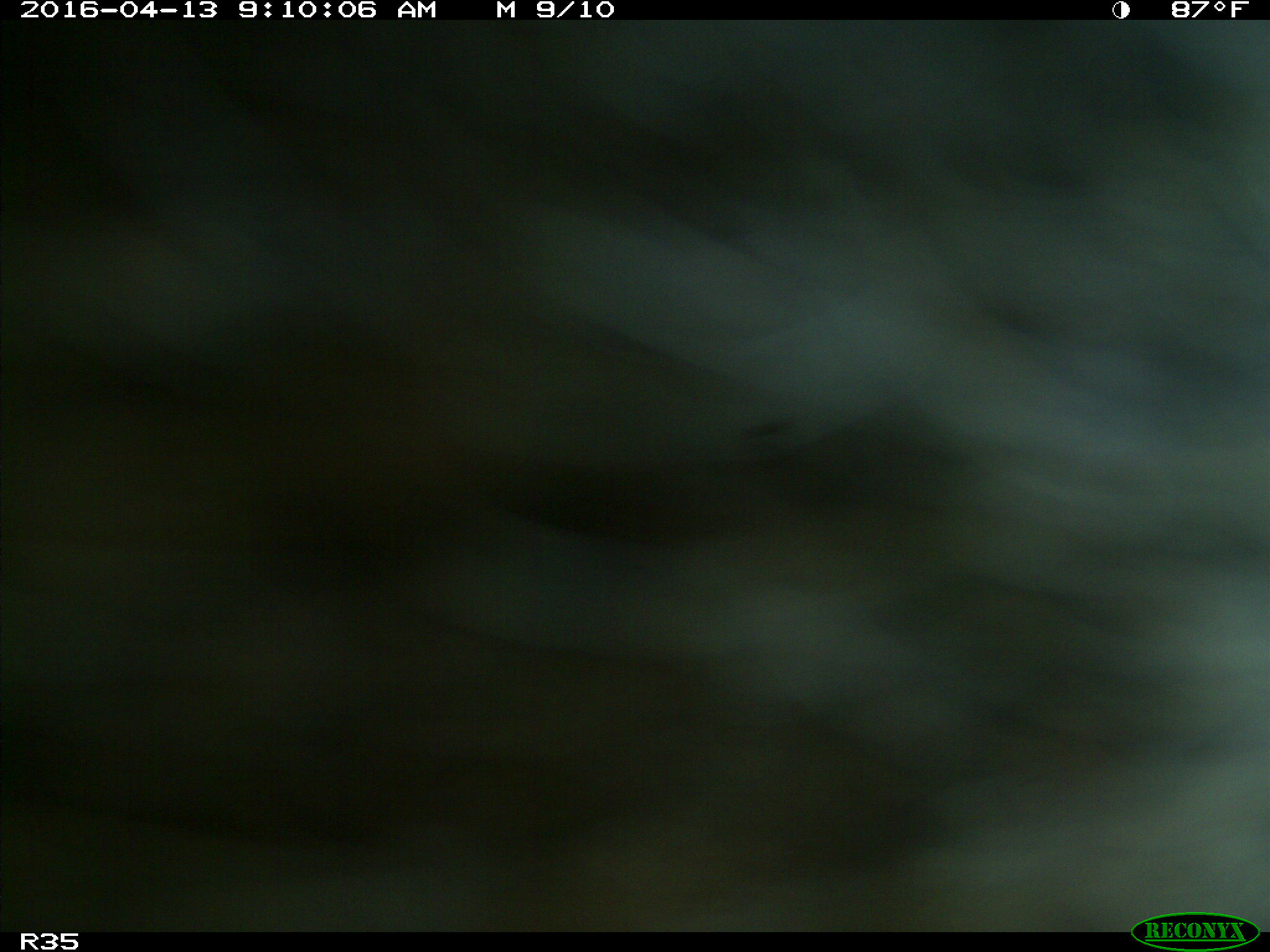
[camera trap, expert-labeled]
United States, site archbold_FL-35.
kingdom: Animalia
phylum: Chordata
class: Mammalia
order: Artiodactyla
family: Bovidae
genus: Bos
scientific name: Bos taurus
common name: domestic cow